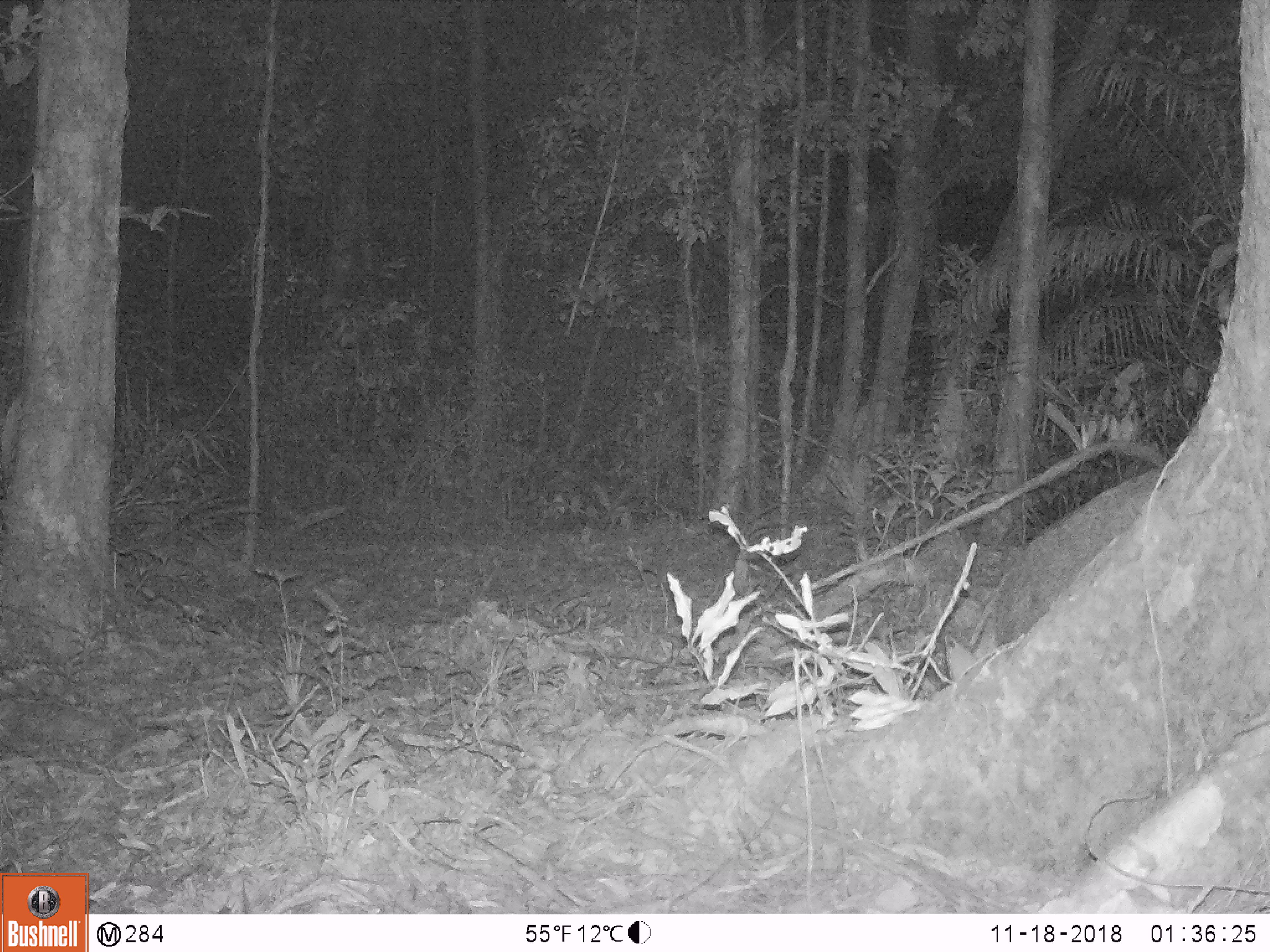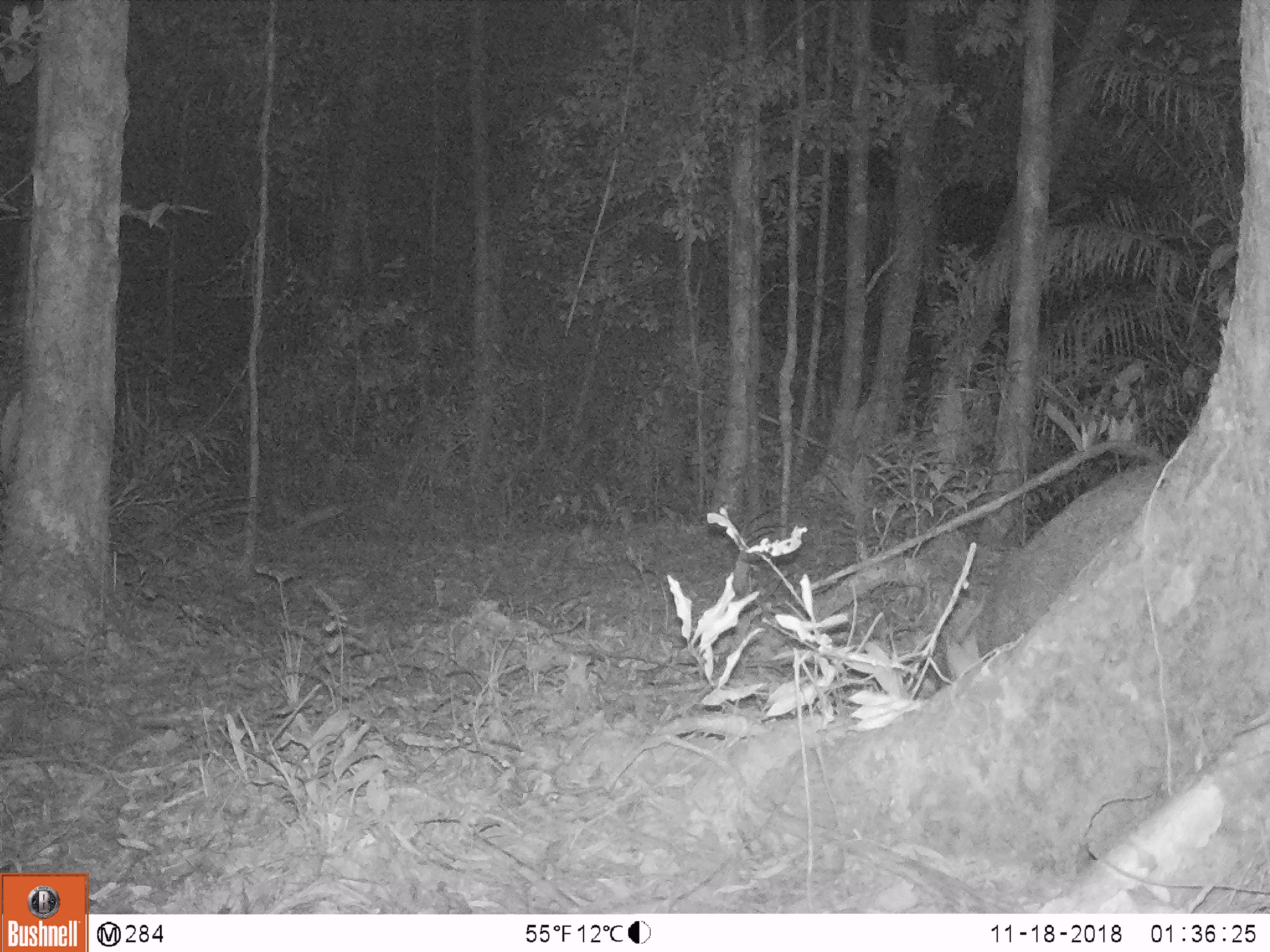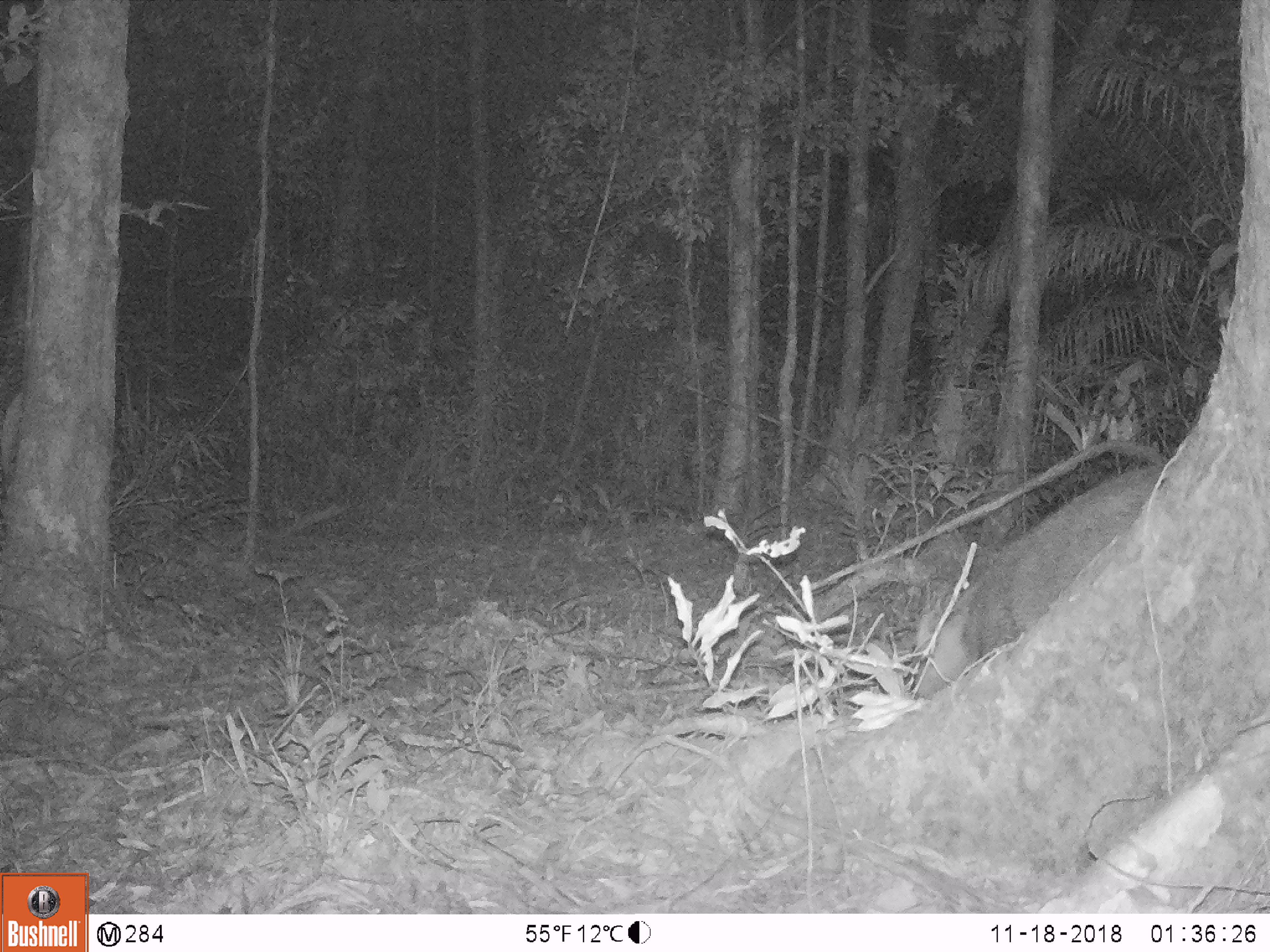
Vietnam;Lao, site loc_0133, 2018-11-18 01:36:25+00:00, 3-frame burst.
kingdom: Animalia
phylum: Chordata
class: Mammalia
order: Artiodactyla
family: Suidae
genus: Sus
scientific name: Sus scrofa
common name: eurasian wild pig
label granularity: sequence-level